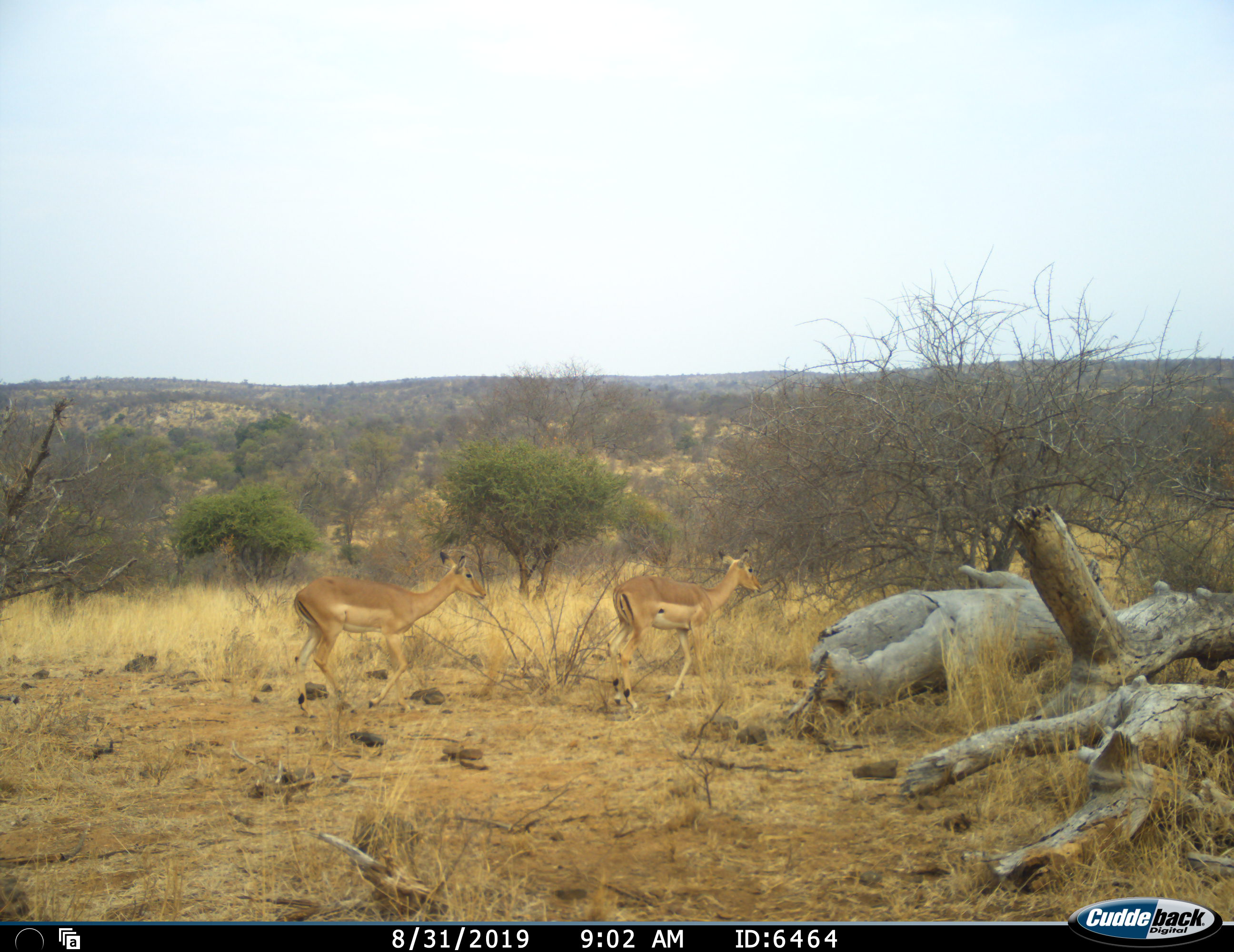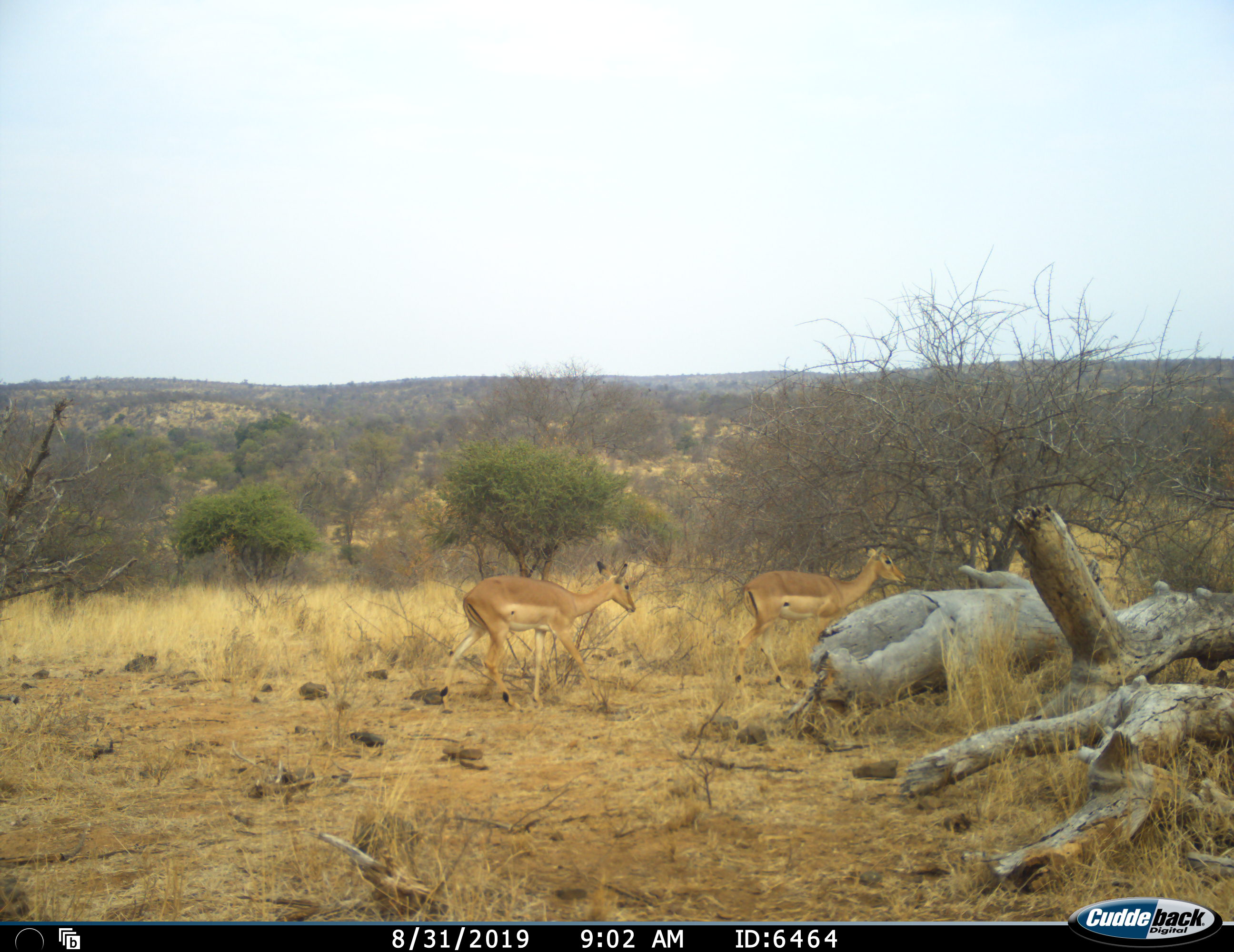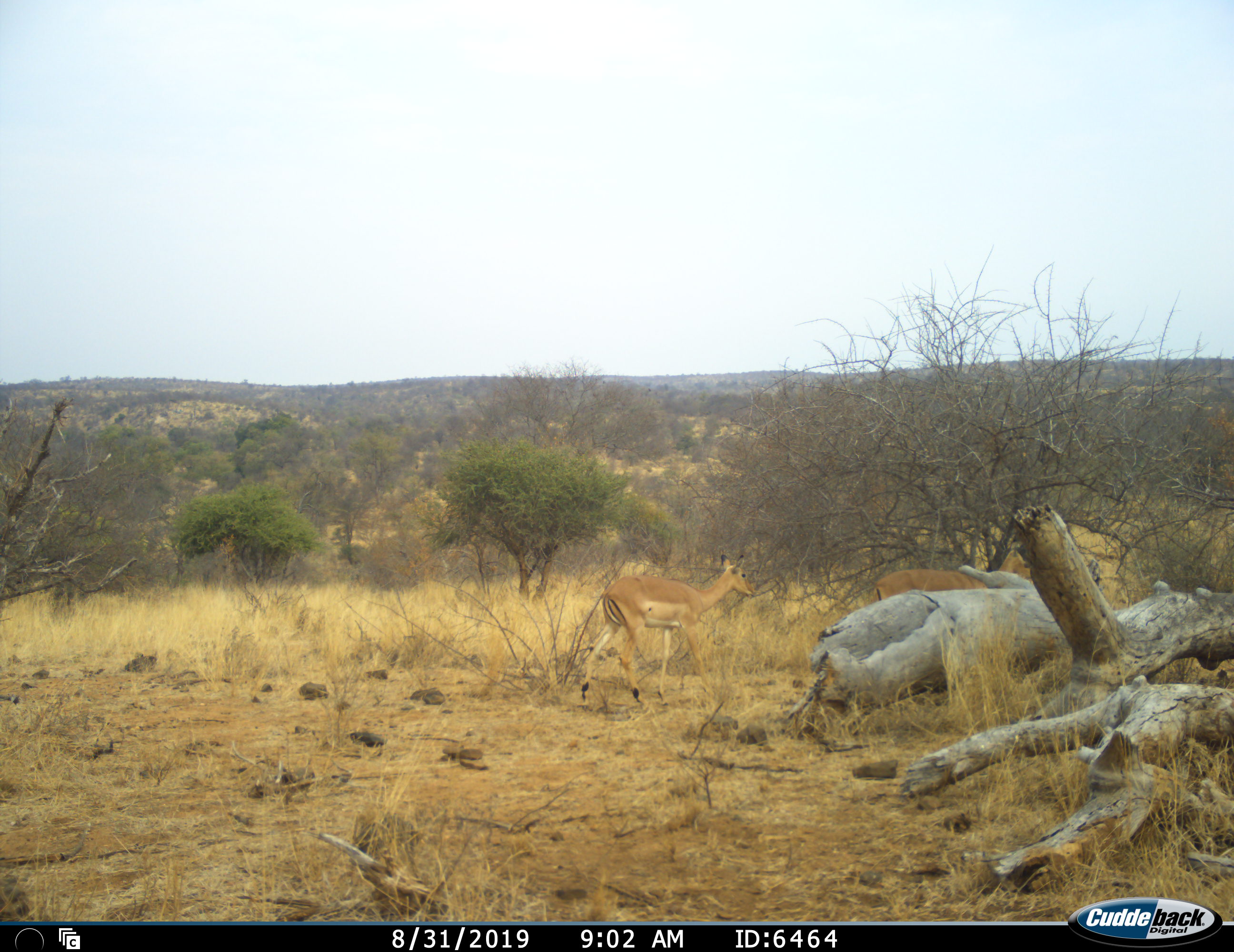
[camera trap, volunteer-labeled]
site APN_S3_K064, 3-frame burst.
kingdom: Animalia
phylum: Chordata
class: Mammalia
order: Artiodactyla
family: Bovidae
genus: Aepyceros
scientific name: Aepyceros melampus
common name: impala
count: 2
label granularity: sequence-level